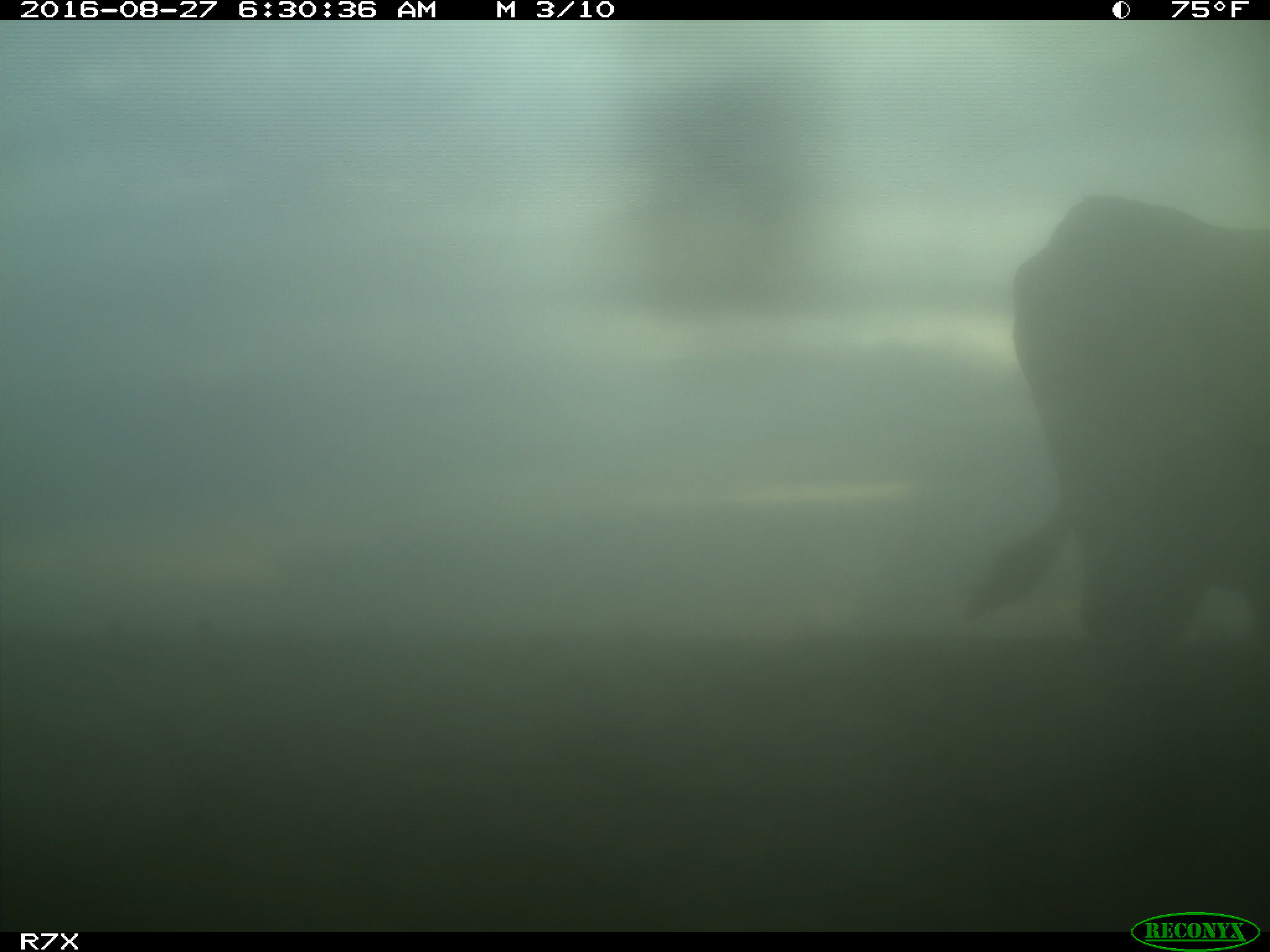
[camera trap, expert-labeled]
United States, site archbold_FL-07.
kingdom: Animalia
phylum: Chordata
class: Mammalia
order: Artiodactyla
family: Bovidae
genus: Bos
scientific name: Bos taurus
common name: domestic cow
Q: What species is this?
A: Bos taurus (domestic cow).